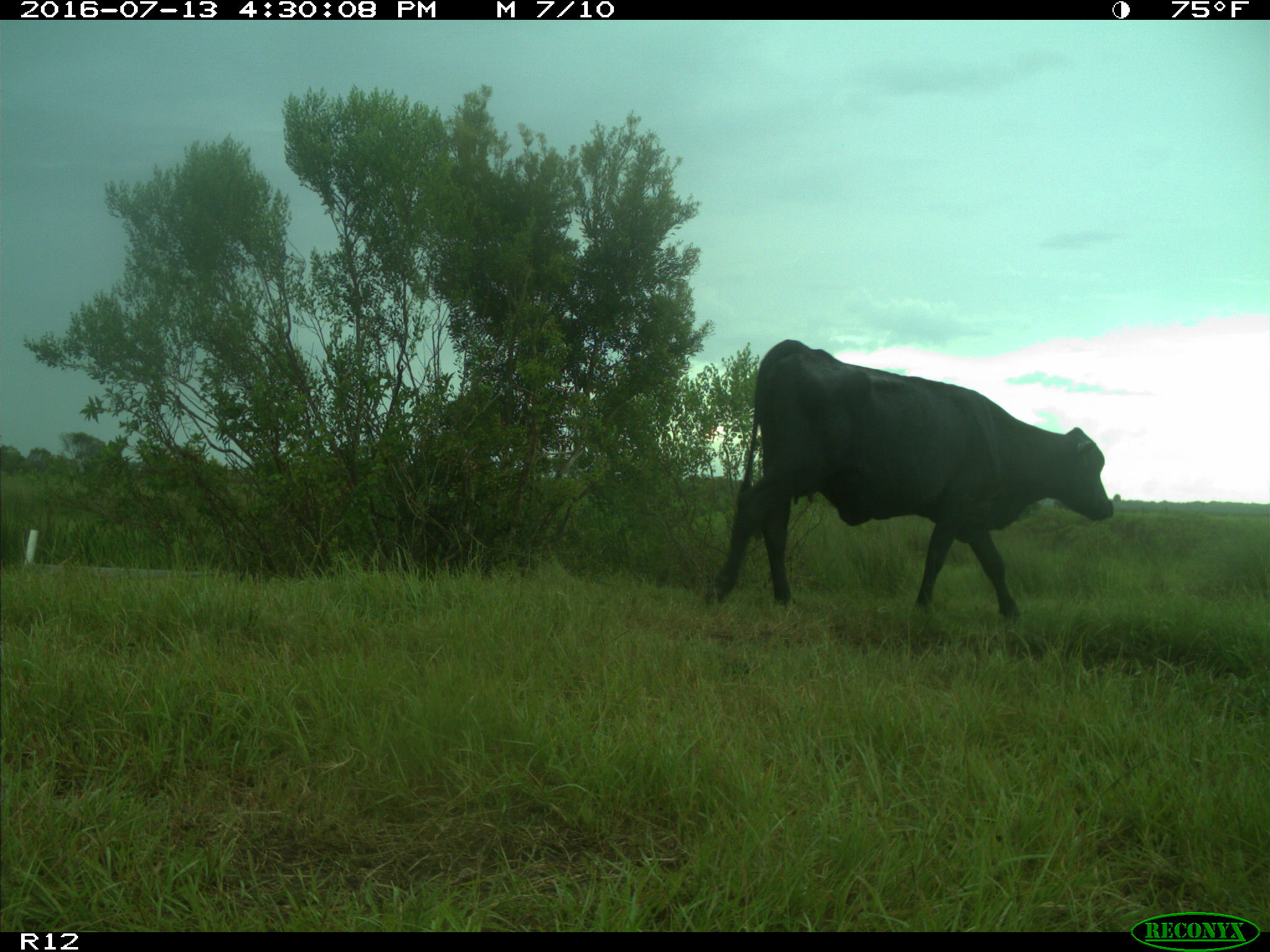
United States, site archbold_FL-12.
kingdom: Animalia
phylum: Chordata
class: Mammalia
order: Artiodactyla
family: Bovidae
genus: Bos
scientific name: Bos taurus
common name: domestic cow